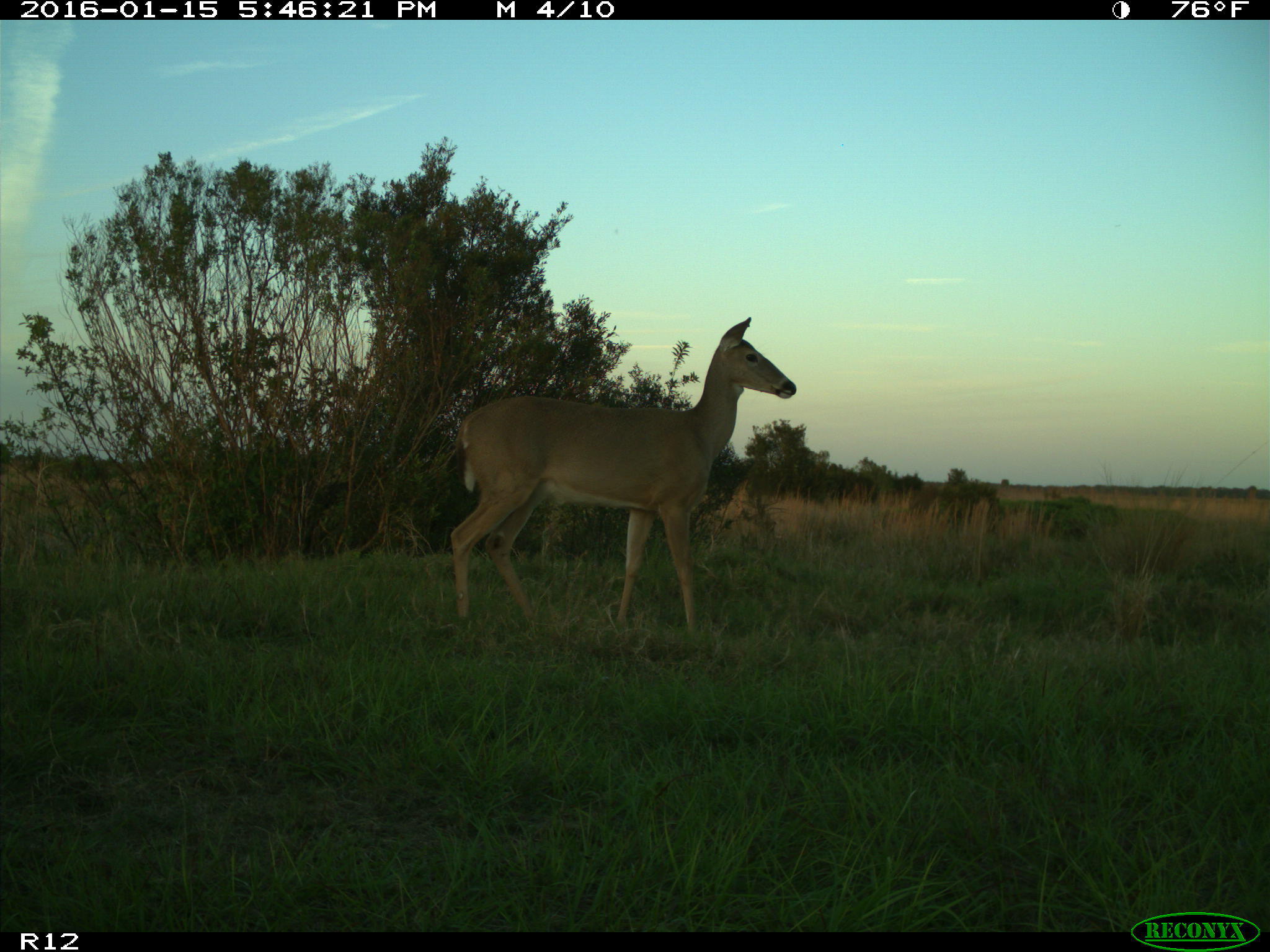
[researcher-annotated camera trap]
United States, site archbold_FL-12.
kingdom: Animalia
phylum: Chordata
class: Mammalia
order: Artiodactyla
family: Cervidae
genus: Odocoileus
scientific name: Odocoileus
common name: deer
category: unidentified deer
Unidentified deer (deer) (Odocoileus).